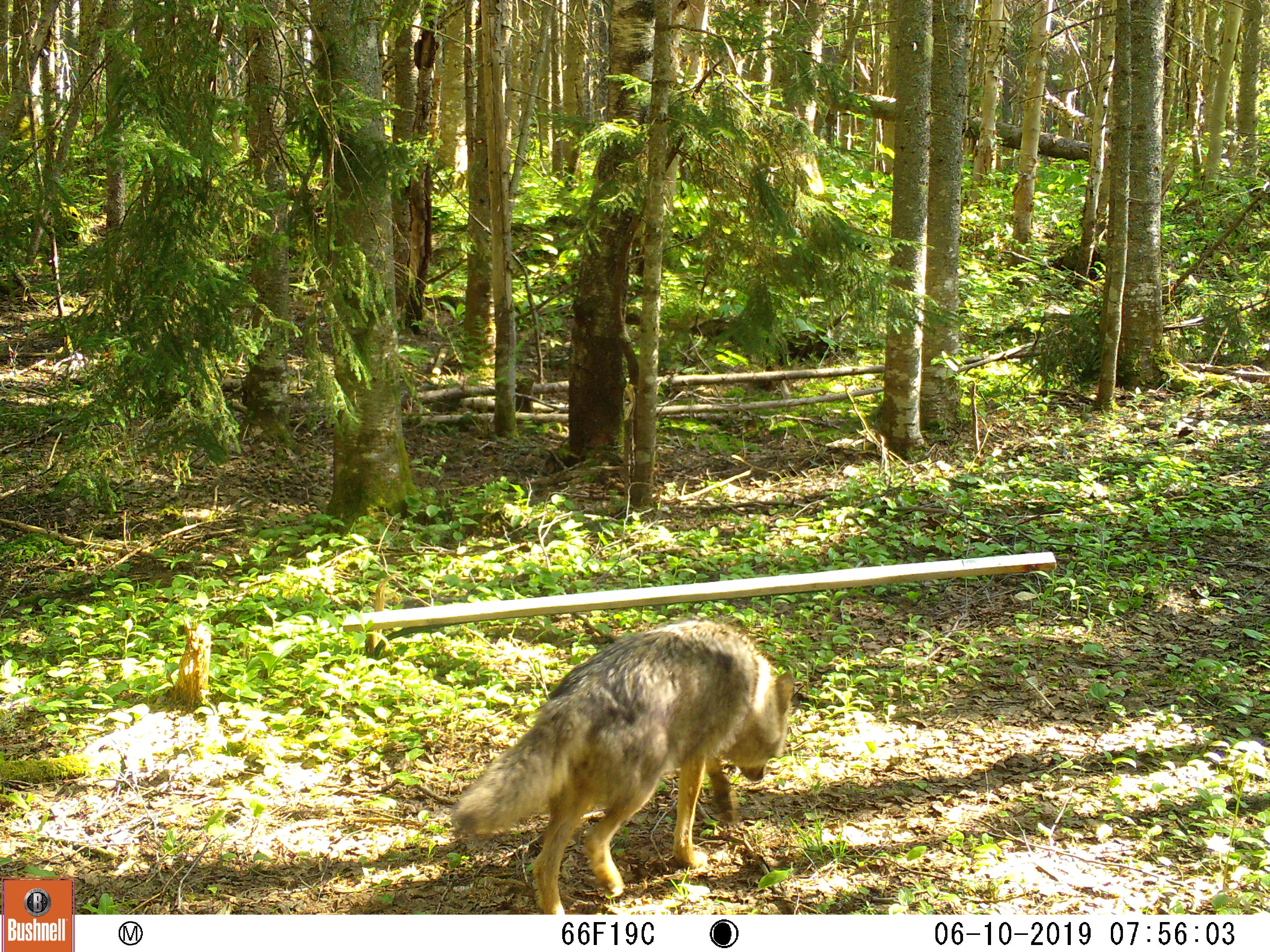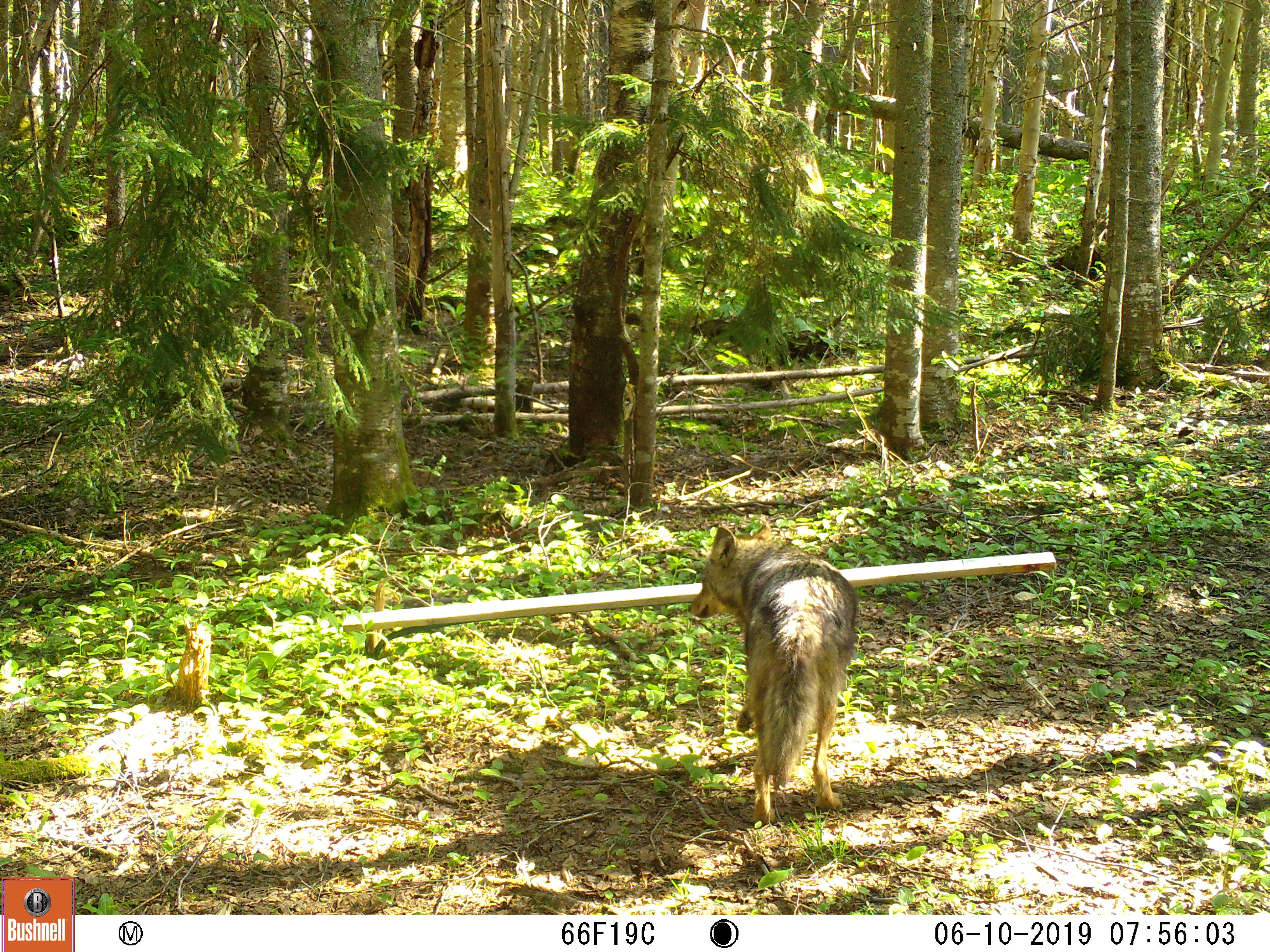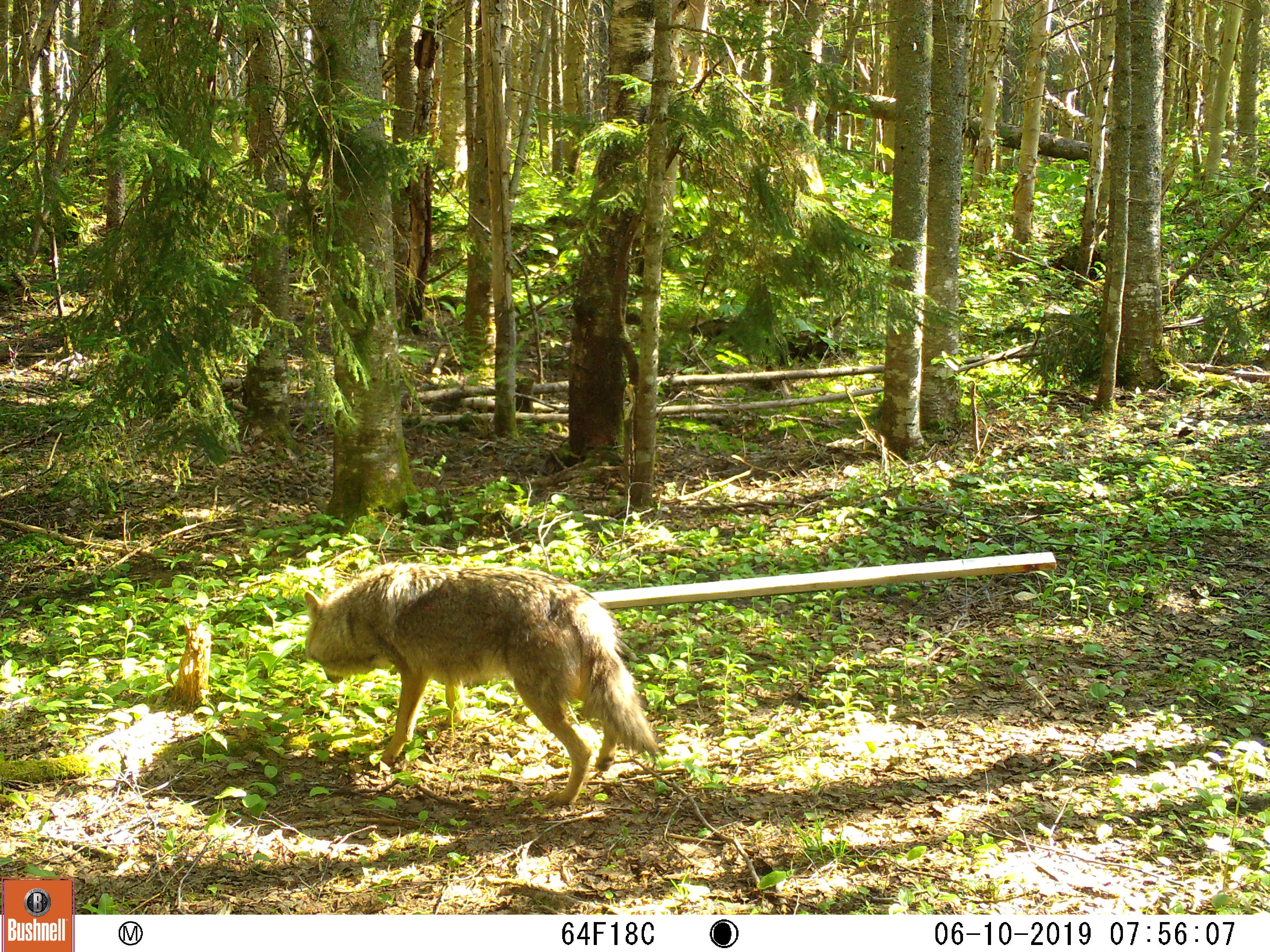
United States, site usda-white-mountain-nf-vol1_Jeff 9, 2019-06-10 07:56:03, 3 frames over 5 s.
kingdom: Animalia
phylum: Chordata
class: Mammalia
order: Carnivora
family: Canidae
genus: Canis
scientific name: Canis latrans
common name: coyote